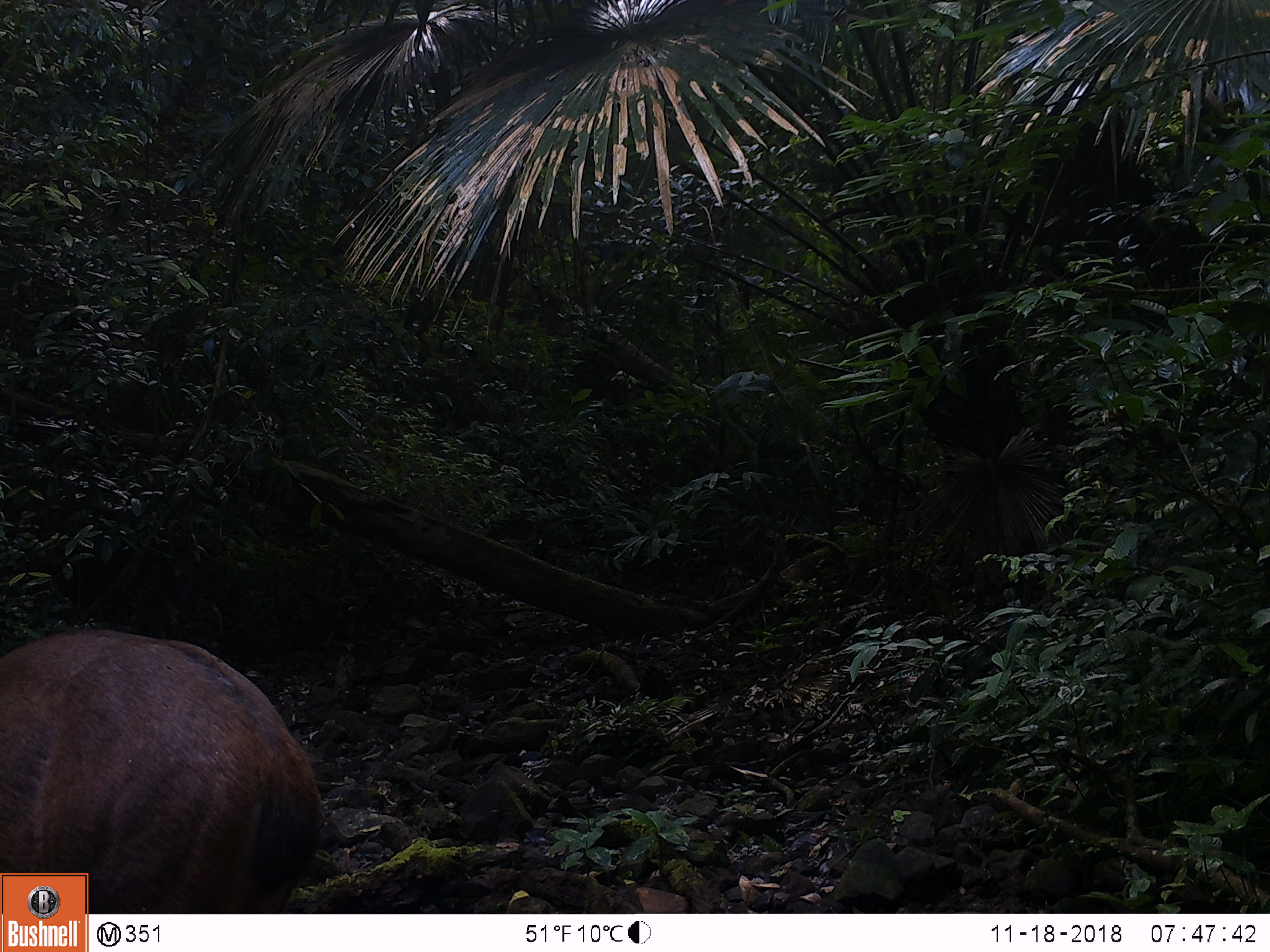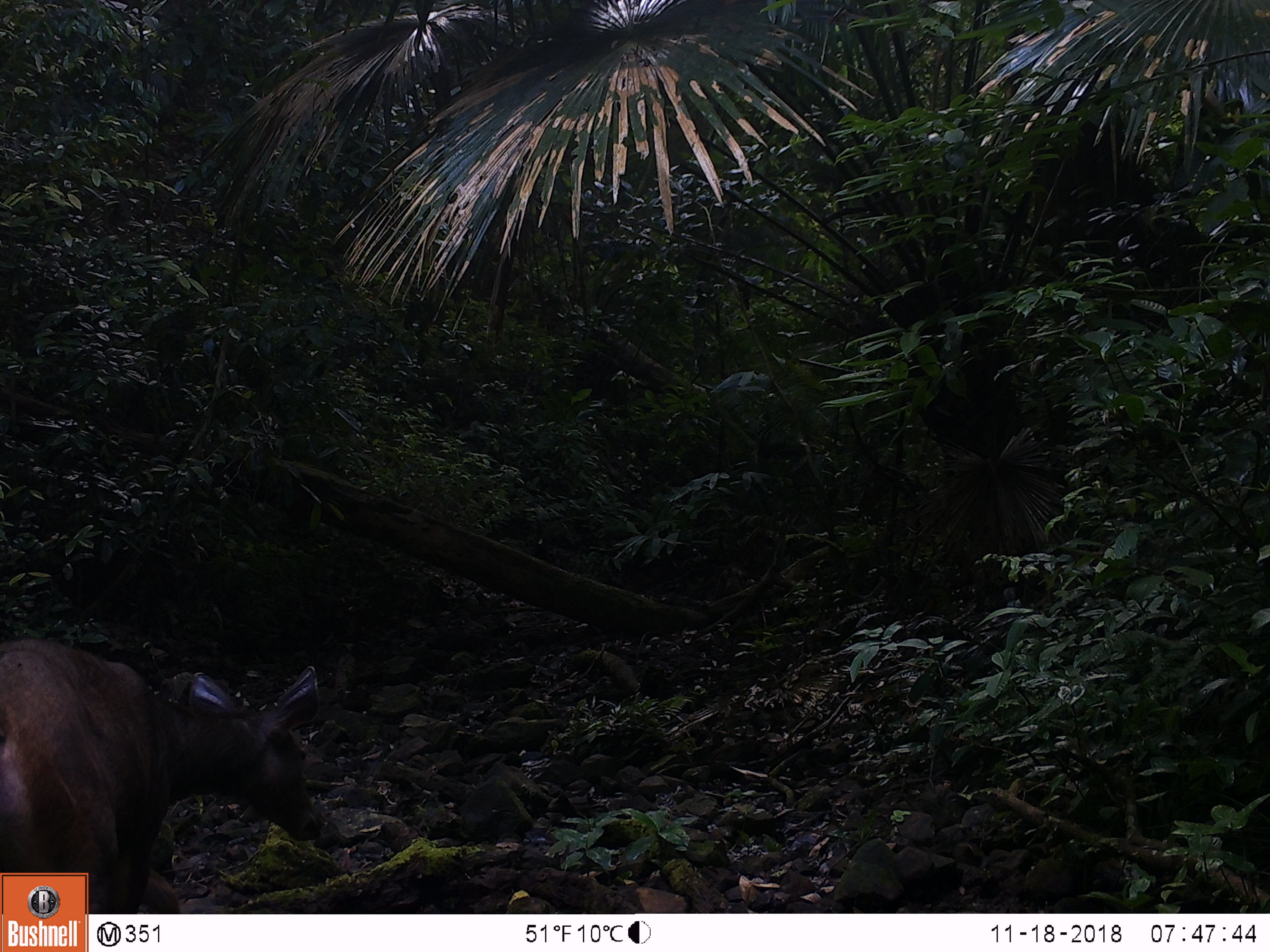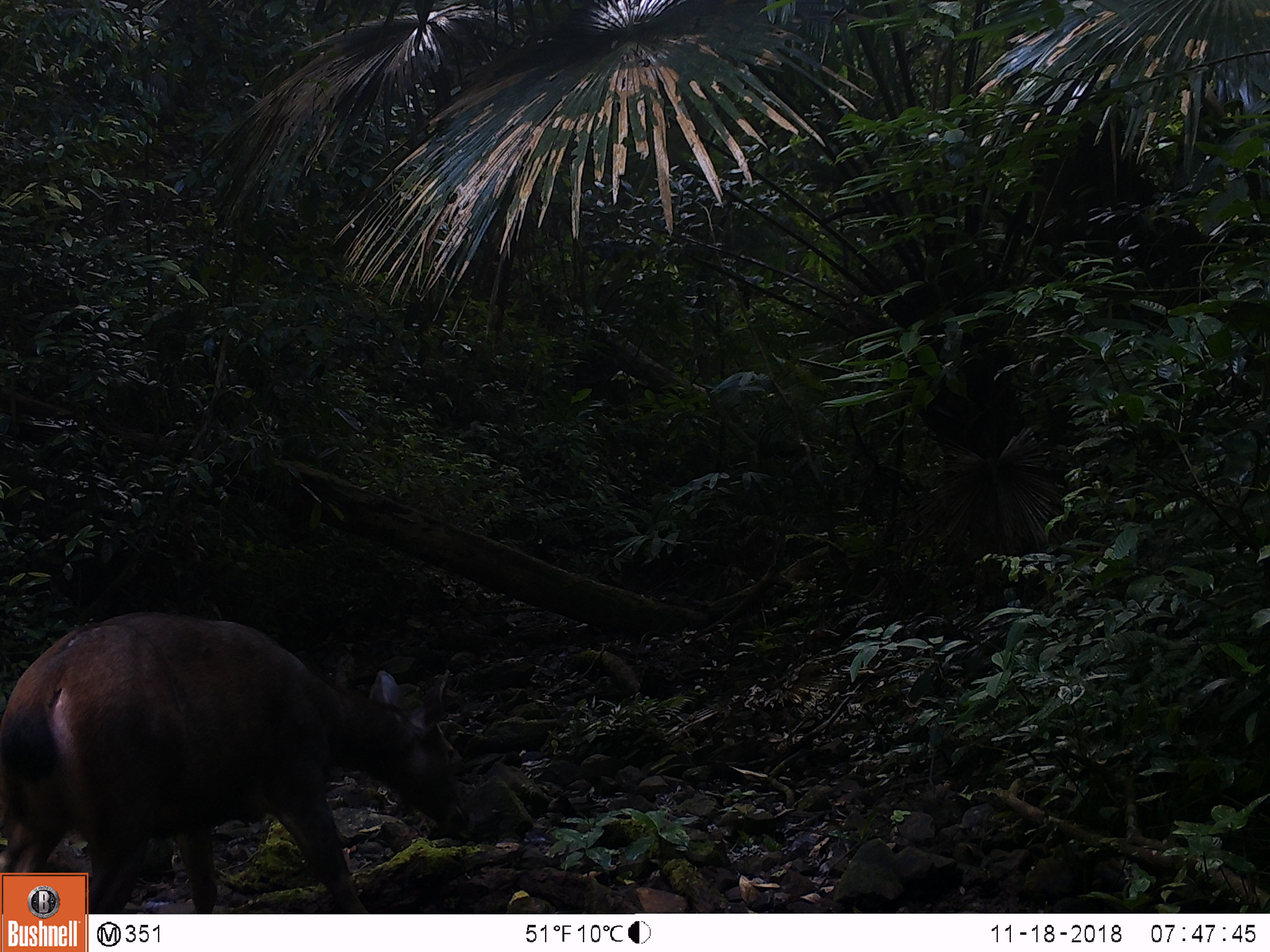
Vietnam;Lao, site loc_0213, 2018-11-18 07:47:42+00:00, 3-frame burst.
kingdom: Animalia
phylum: Chordata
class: Mammalia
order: Artiodactyla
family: Cervidae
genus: Rusa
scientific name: Rusa unicolor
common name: sambar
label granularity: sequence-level